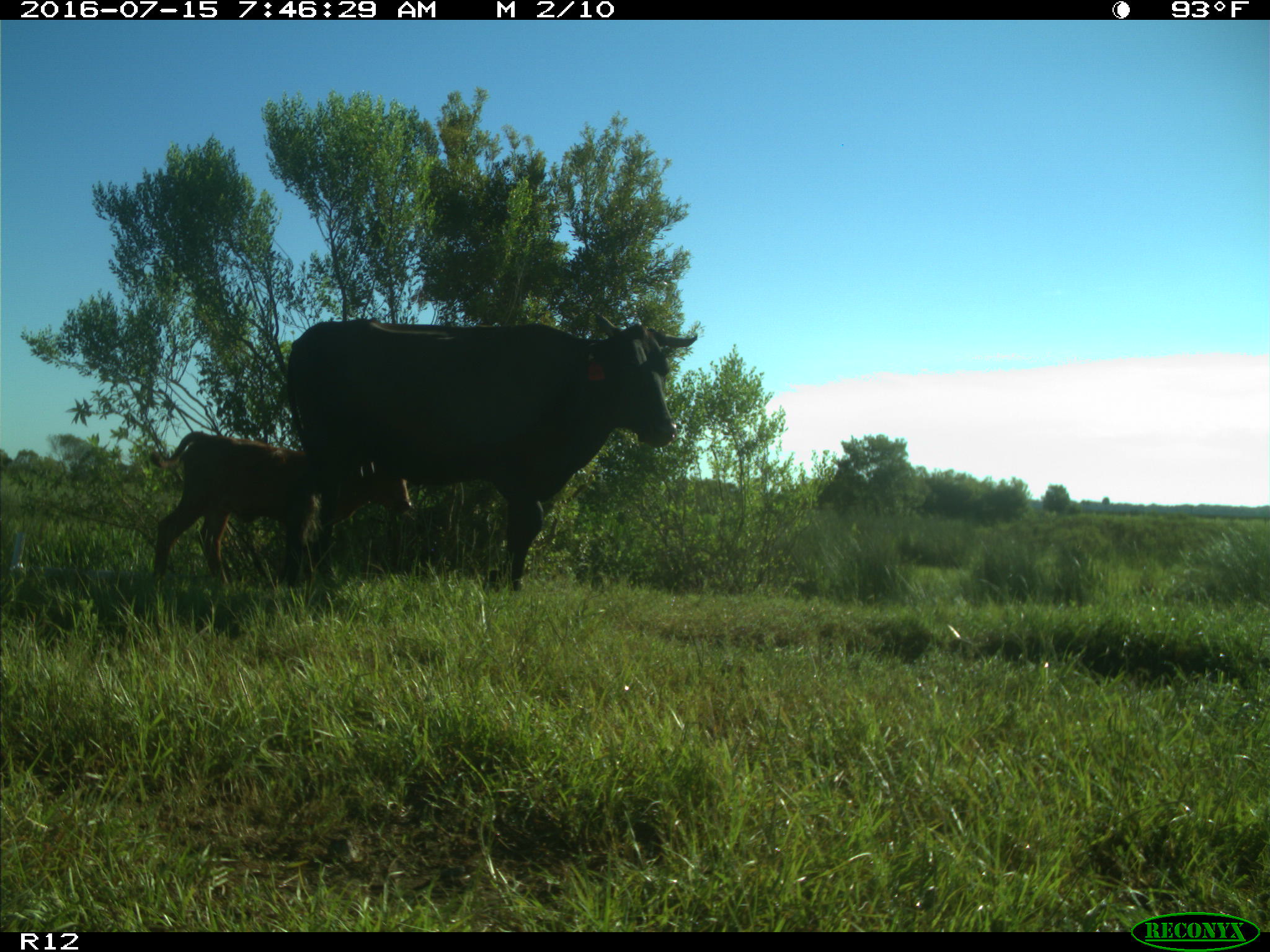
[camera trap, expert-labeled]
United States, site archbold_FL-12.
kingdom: Animalia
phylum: Chordata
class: Mammalia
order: Artiodactyla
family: Bovidae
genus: Bos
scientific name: Bos taurus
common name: domestic cow